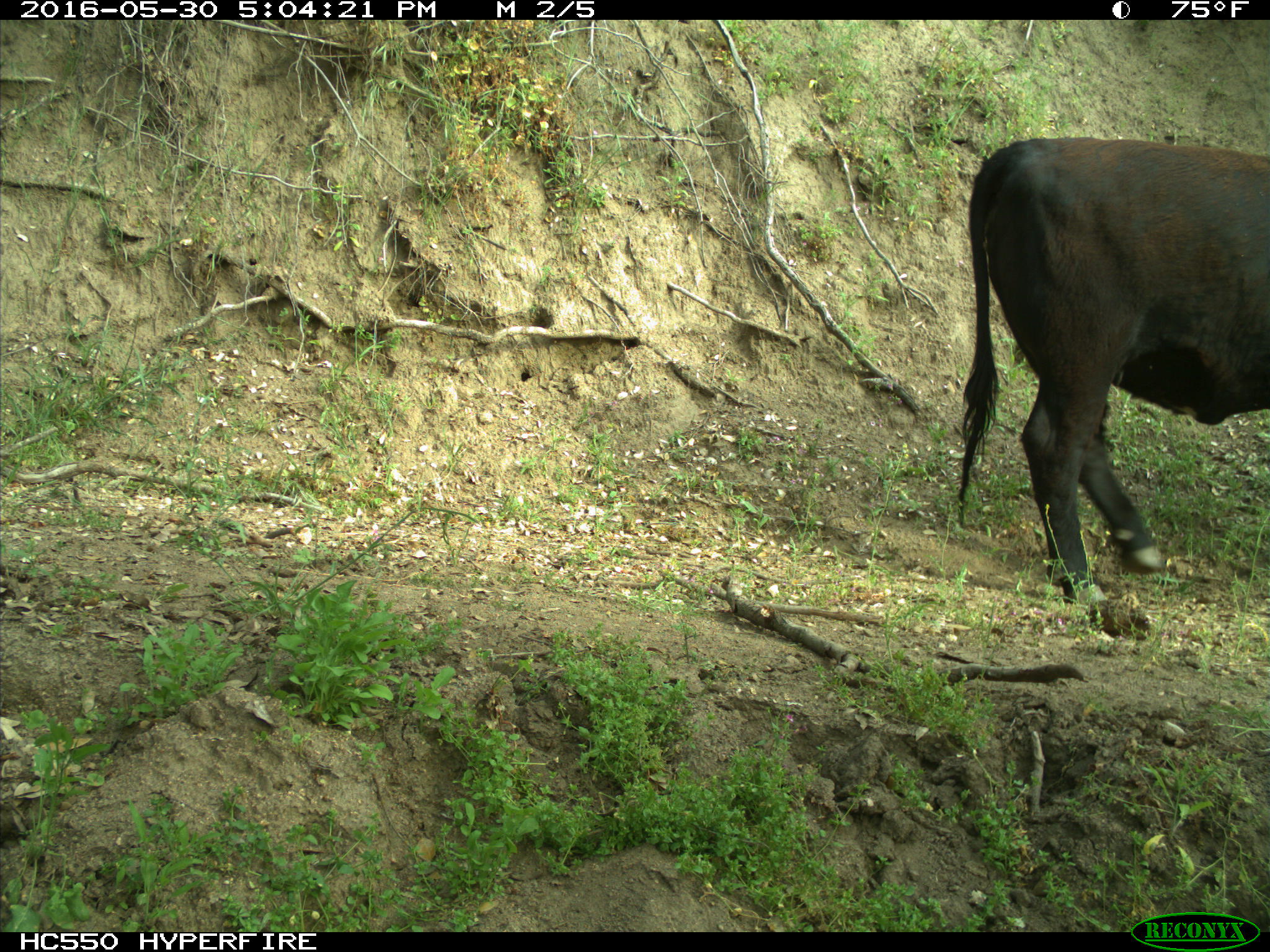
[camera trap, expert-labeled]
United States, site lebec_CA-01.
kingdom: Animalia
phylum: Chordata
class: Mammalia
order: Artiodactyla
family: Bovidae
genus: Bos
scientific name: Bos taurus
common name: domestic cow